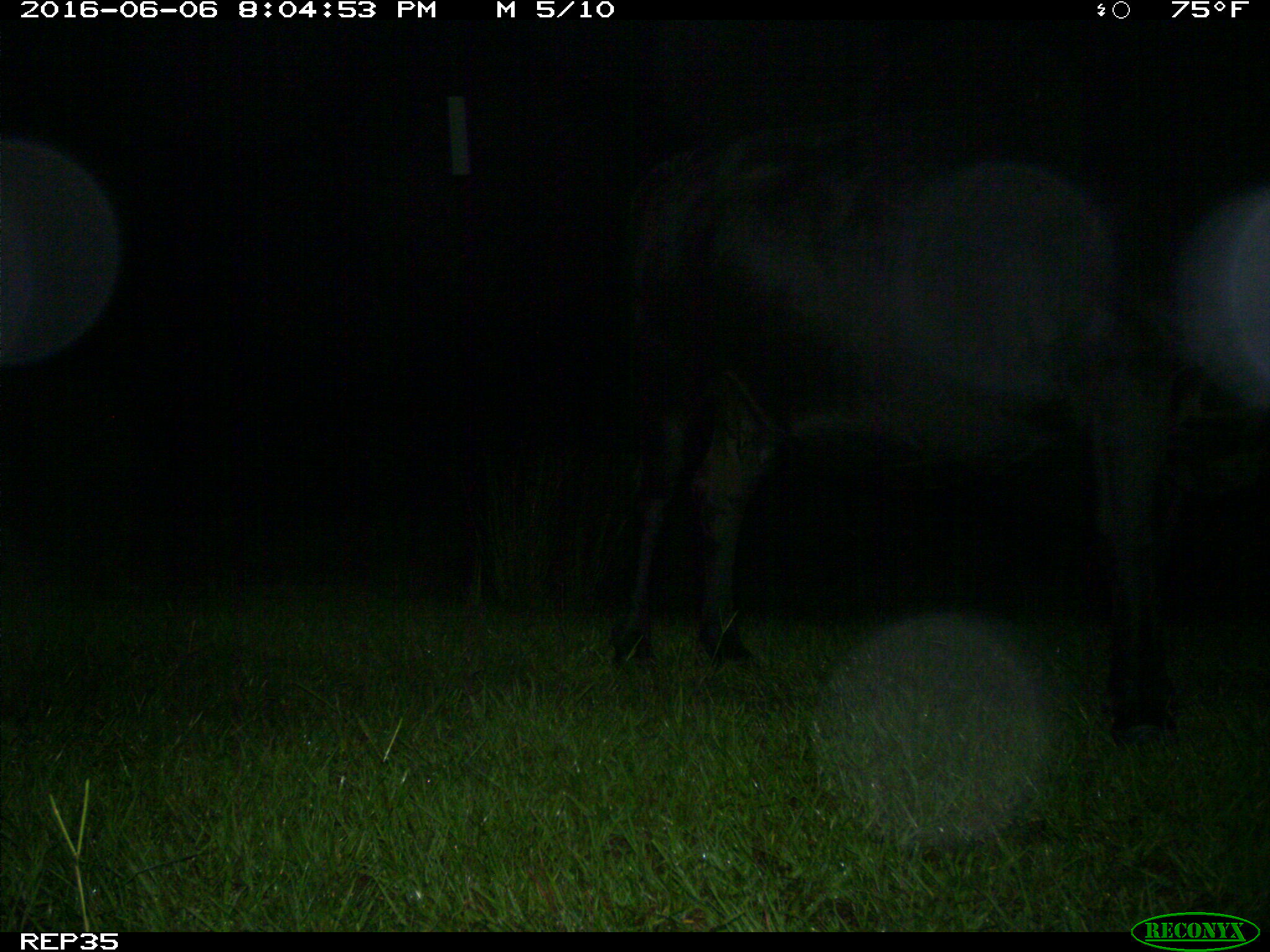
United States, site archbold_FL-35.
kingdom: Animalia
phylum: Chordata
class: Mammalia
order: Artiodactyla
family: Bovidae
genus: Bos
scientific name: Bos taurus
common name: domestic cow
Bos taurus (domestic cow).